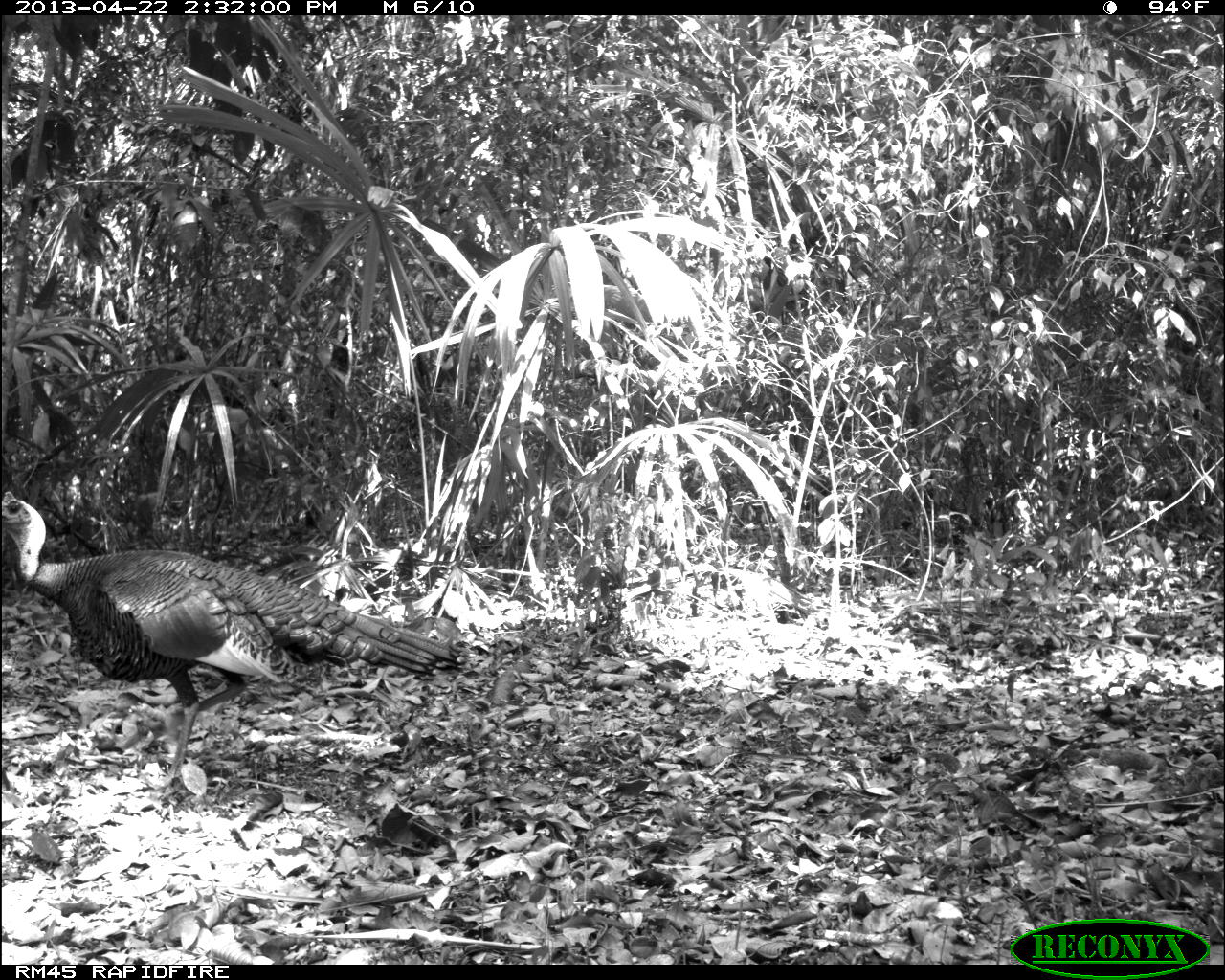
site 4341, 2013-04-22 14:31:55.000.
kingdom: Animalia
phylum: Chordata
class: Aves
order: Galliformes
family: Phasianidae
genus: Meleagris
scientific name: Meleagris ocellata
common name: ocellated turkey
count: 1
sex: male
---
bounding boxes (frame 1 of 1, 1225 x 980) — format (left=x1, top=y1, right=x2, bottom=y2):
meleagris ocellata: (left=0, top=491, right=463, bottom=791)